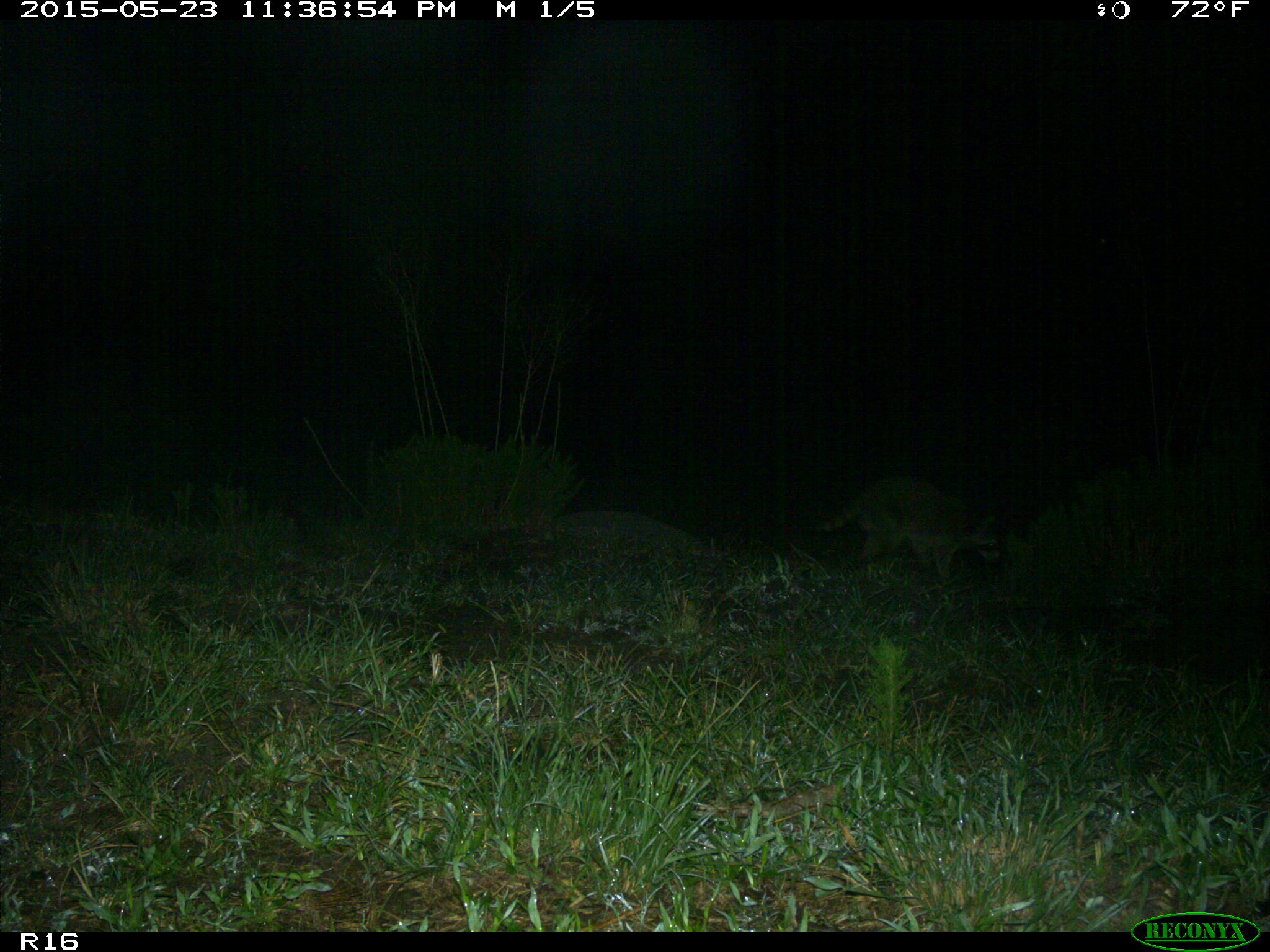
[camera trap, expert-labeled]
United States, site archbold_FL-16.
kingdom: Animalia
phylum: Chordata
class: Mammalia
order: Carnivora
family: Procyonidae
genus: Procyon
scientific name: Procyon lotor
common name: common raccoon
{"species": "Procyon lotor (common raccoon)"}